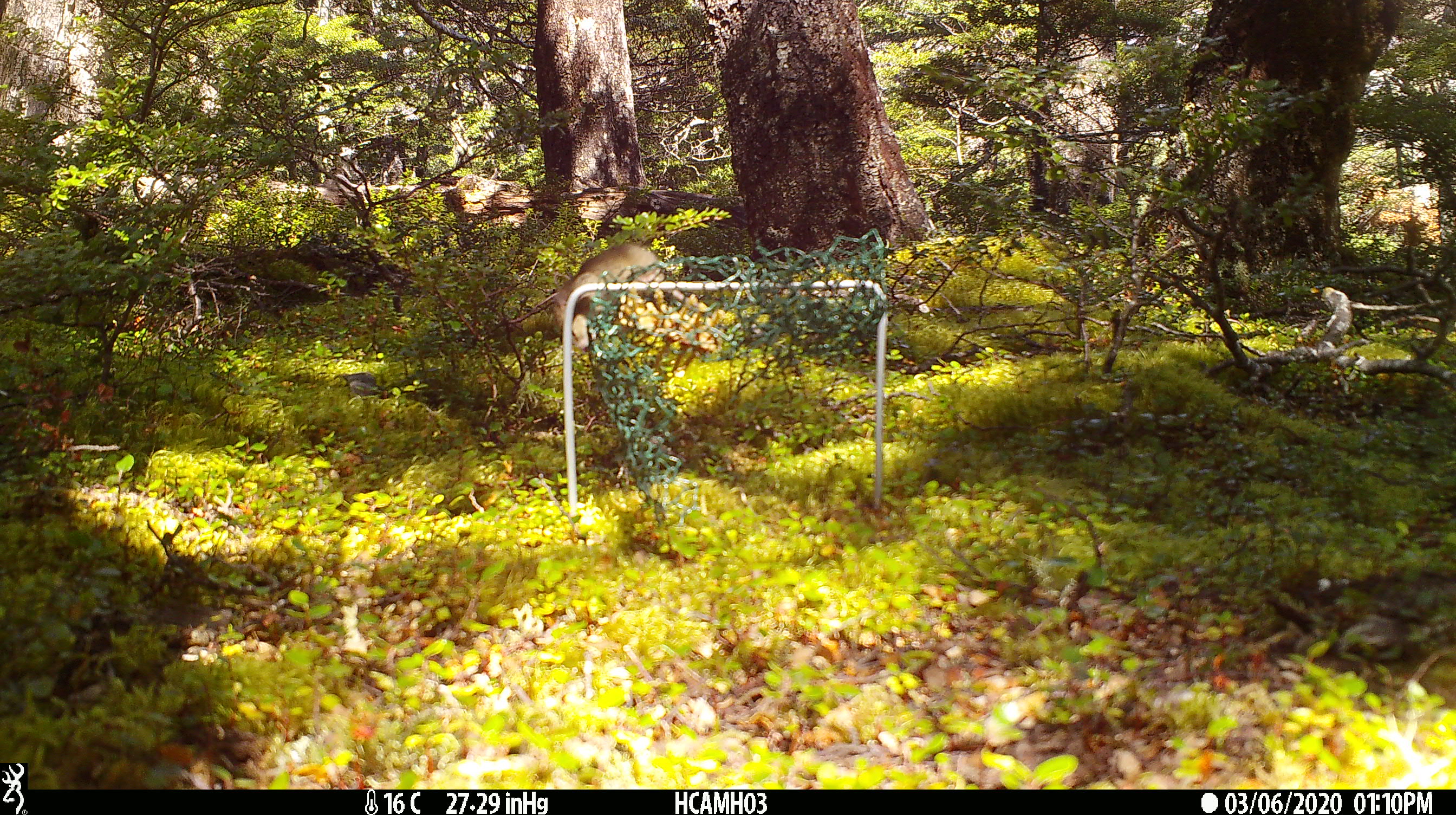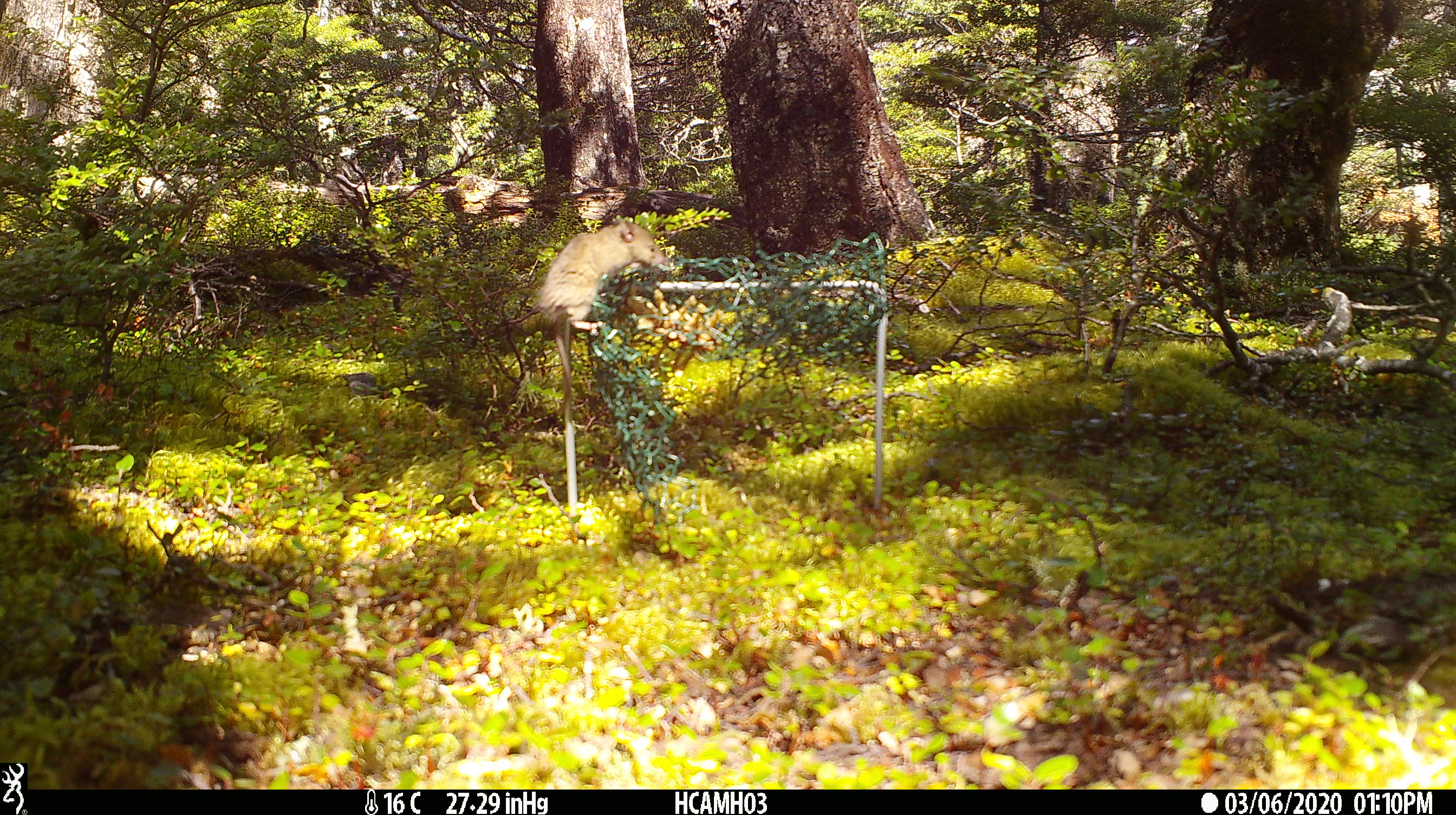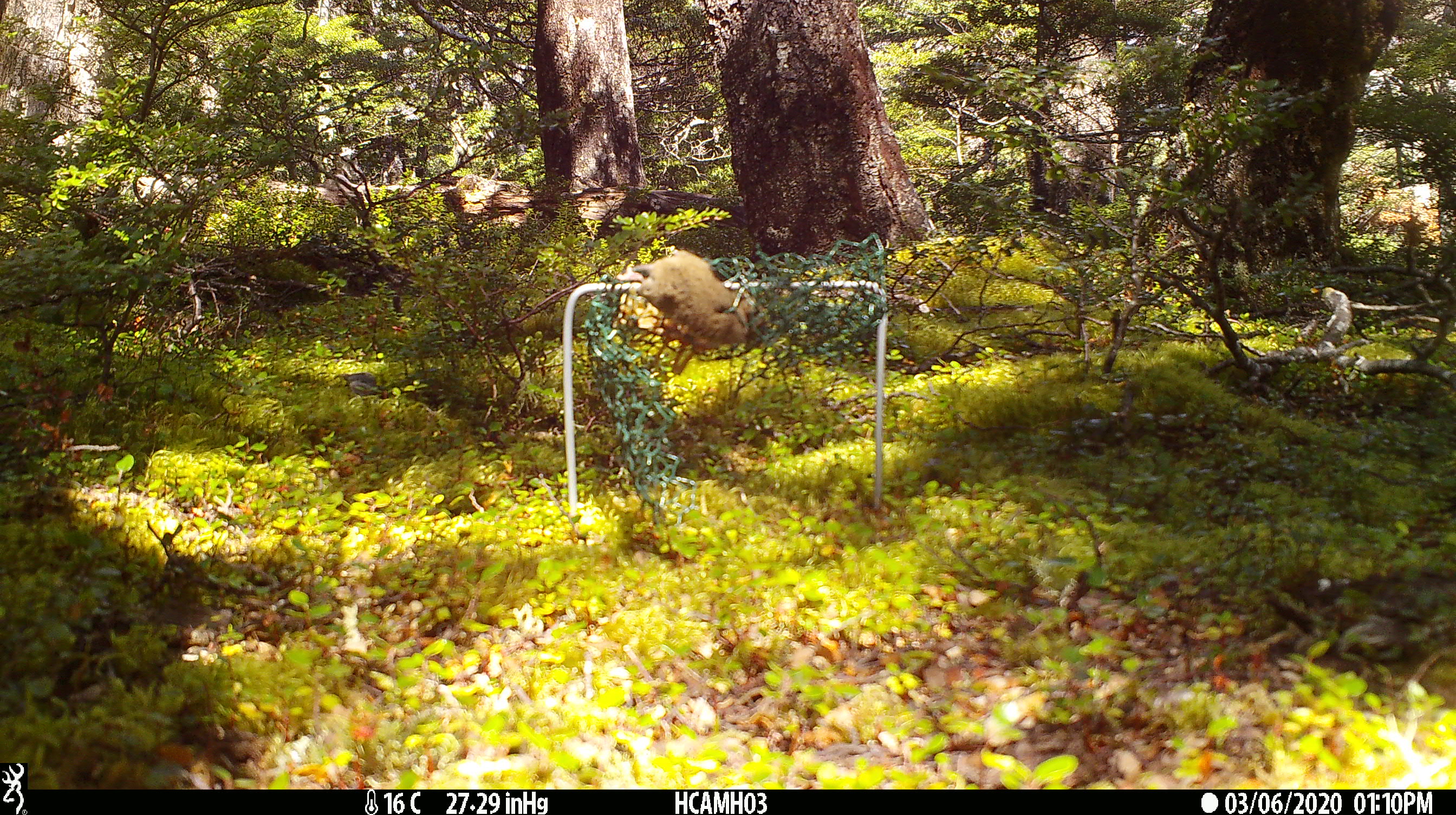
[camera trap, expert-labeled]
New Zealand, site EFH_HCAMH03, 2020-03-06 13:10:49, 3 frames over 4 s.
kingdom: Animalia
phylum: Chordata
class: Mammalia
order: Rodentia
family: Muridae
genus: Mus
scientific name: Mus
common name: mouse